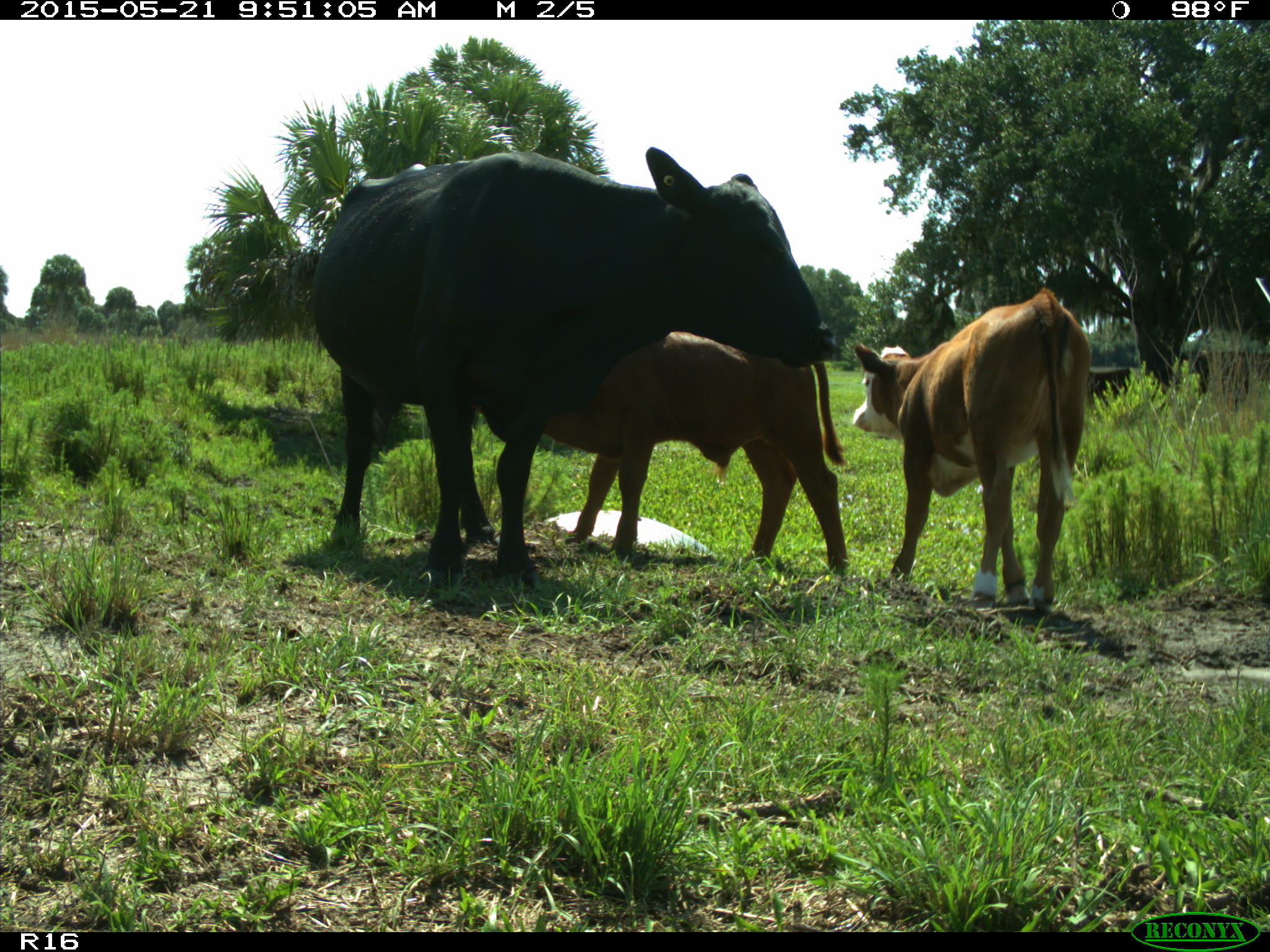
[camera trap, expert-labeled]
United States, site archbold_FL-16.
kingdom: Animalia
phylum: Chordata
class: Mammalia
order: Artiodactyla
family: Bovidae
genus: Bos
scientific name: Bos taurus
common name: domestic cow